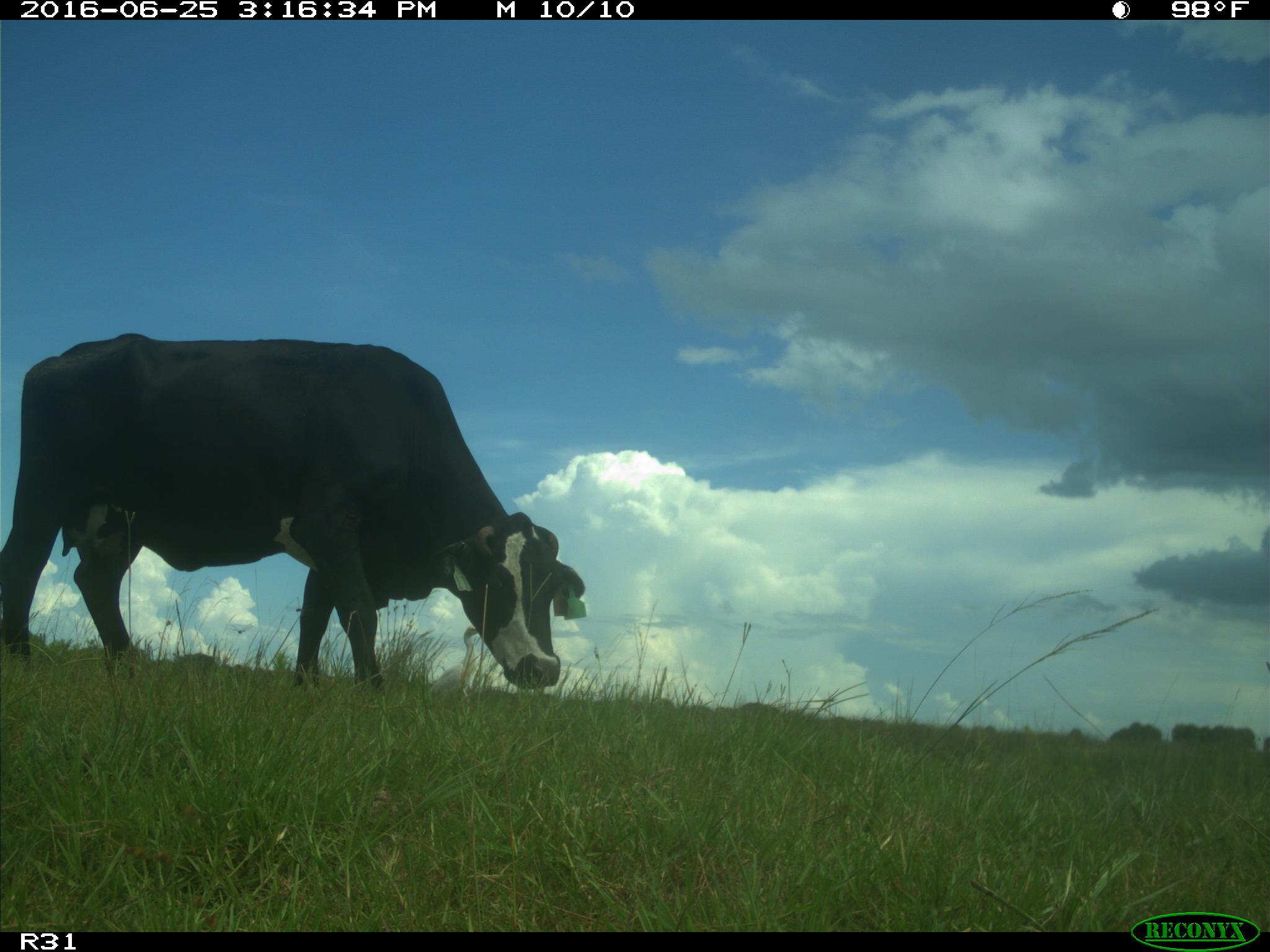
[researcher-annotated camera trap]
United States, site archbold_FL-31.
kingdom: Animalia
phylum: Chordata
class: Mammalia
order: Artiodactyla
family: Bovidae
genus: Bos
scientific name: Bos taurus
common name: domestic cow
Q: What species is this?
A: Bos taurus (domestic cow).